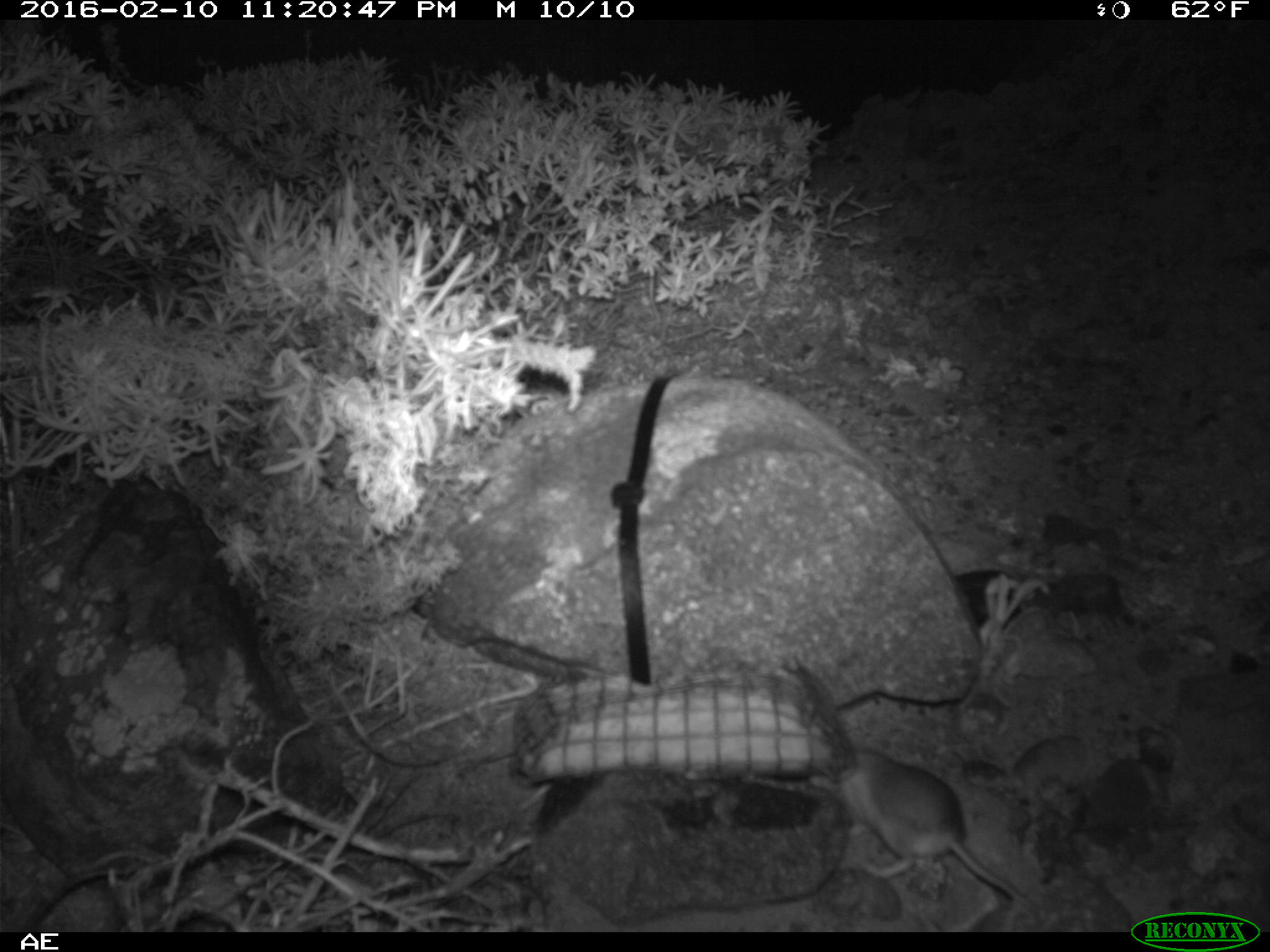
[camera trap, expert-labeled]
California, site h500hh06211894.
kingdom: Animalia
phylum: Chordata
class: Mammalia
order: Rodentia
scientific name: Rodentia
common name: rodent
Rodent (Rodentia).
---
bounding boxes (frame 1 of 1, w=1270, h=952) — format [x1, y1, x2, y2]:
rodent: [809, 747, 1036, 910]